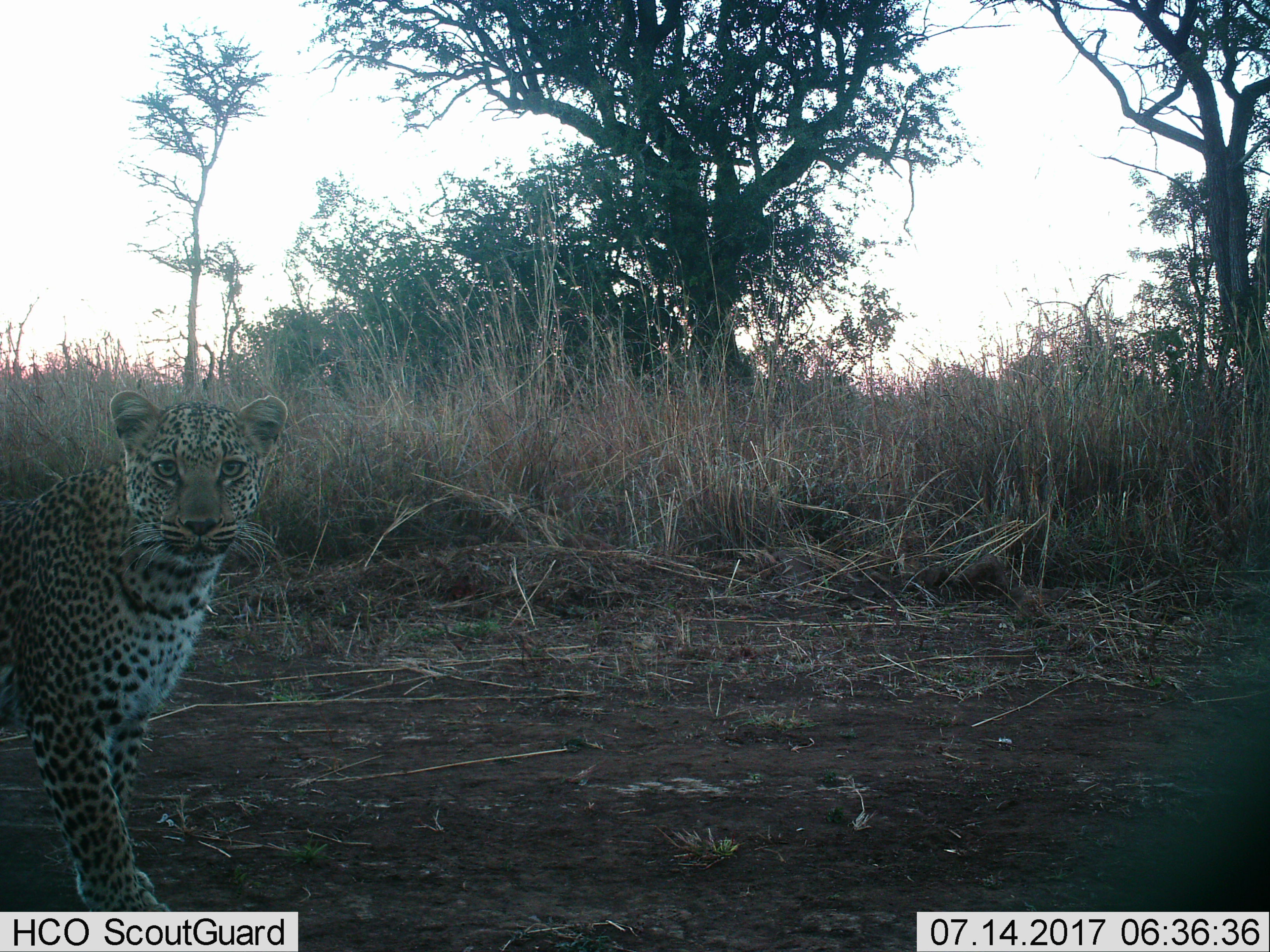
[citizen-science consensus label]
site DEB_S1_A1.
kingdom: Animalia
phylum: Chordata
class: Mammalia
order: Carnivora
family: Felidae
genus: Panthera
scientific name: Panthera pardus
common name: leopard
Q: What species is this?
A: Leopard (Panthera pardus).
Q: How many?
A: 1.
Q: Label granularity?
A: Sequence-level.